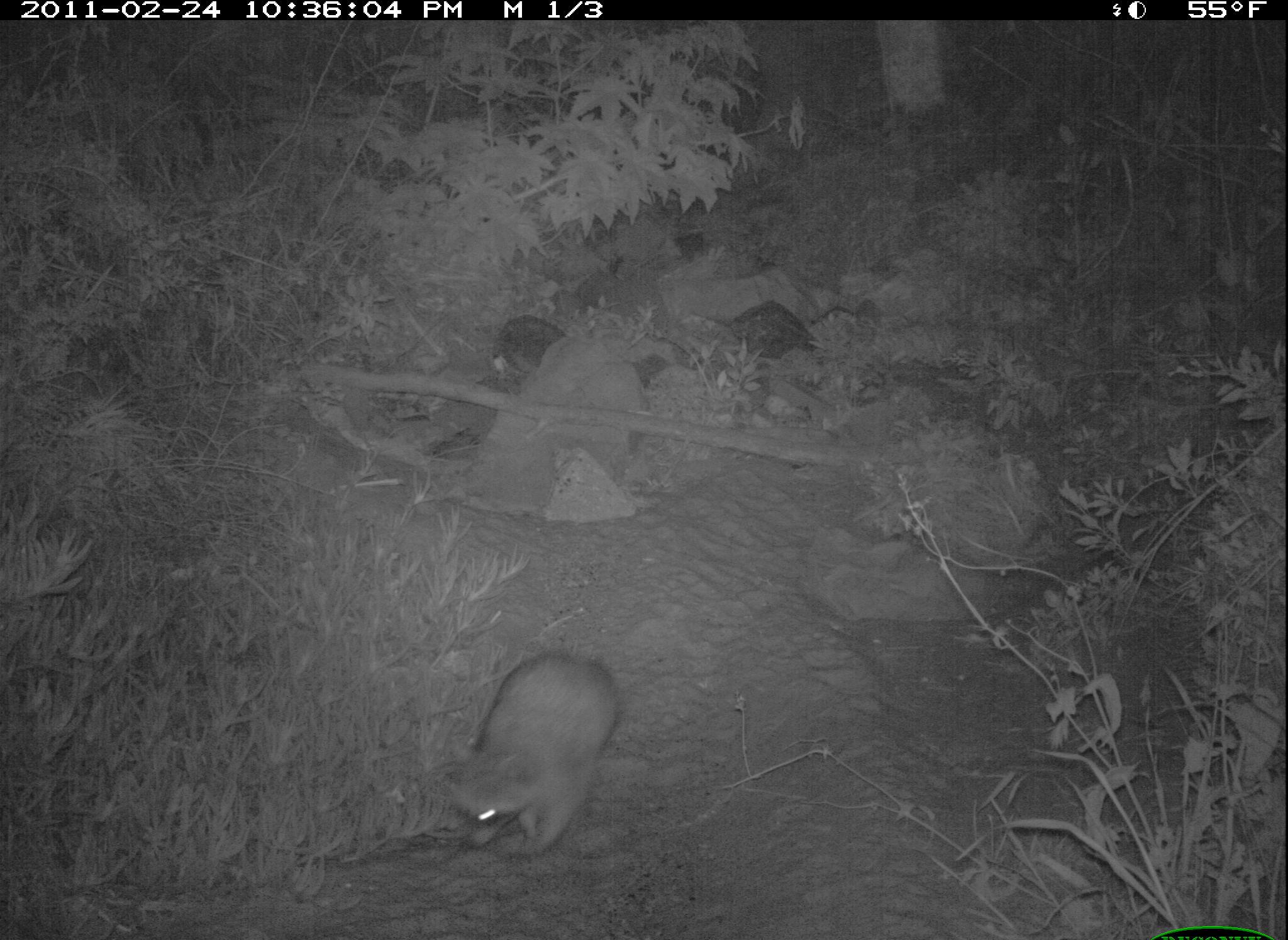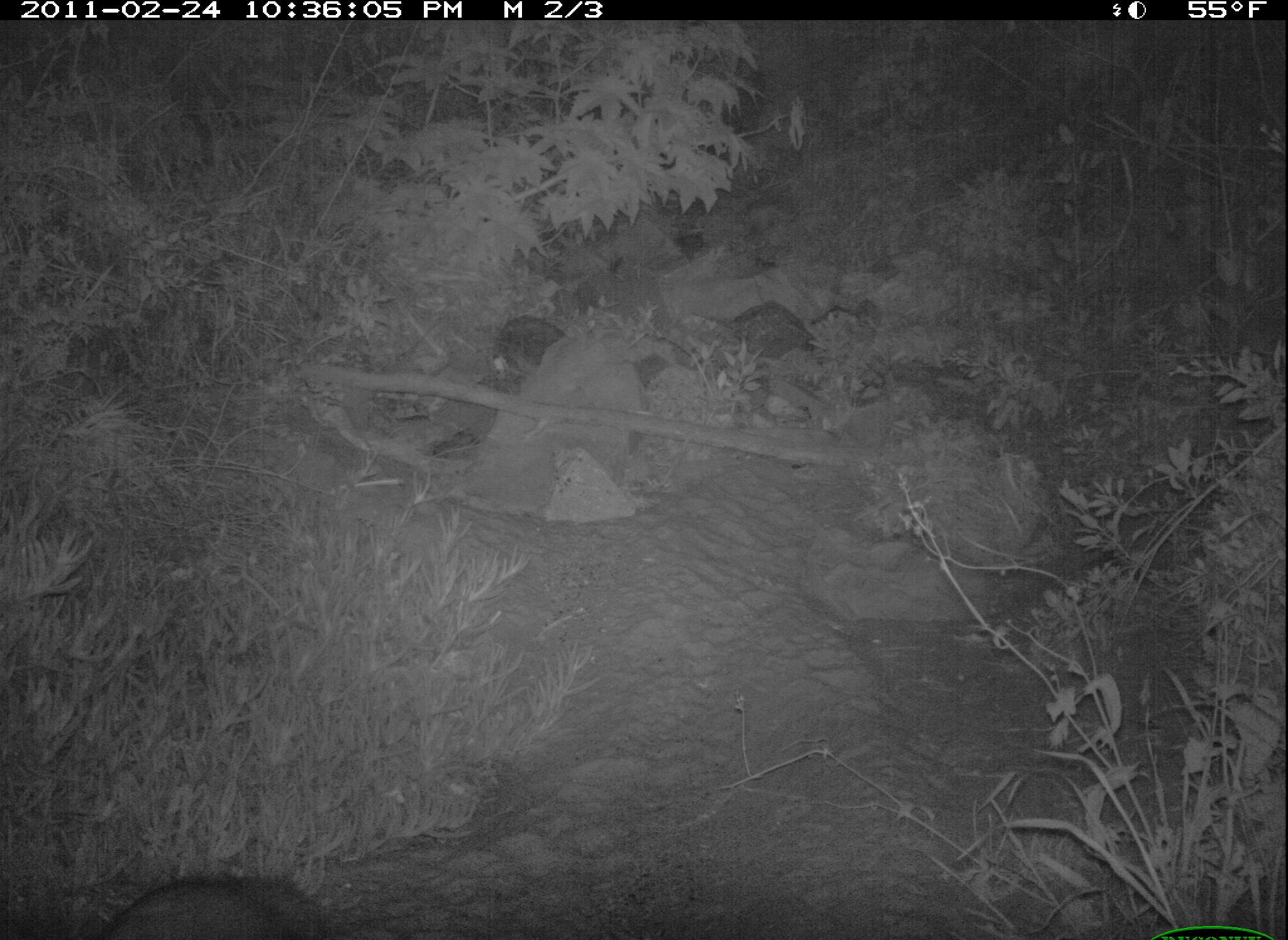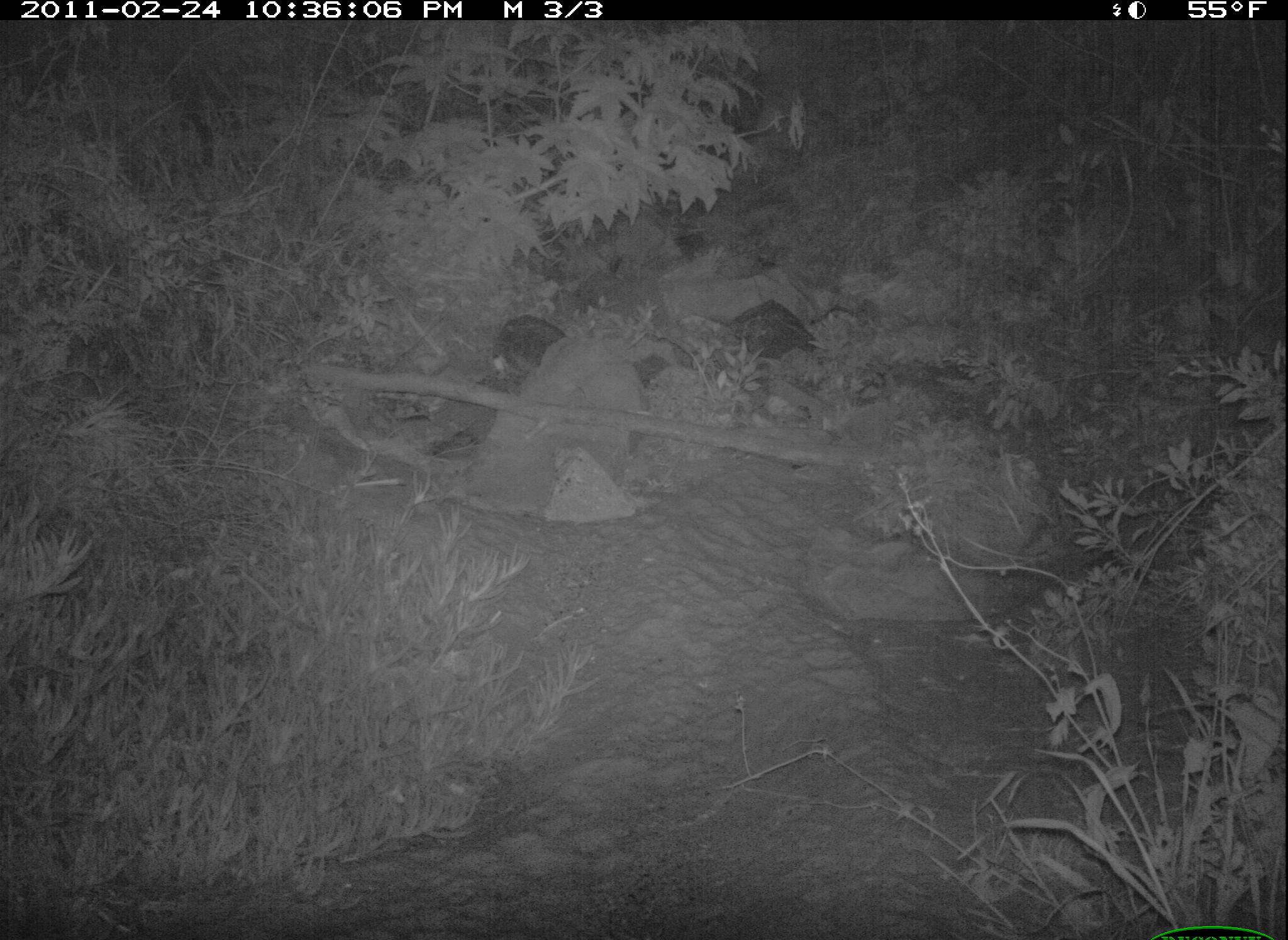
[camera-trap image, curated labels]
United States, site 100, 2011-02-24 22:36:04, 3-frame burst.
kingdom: Animalia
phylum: Chordata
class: Mammalia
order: Carnivora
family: Procyonidae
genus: Procyon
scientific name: Procyon lotor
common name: raccoon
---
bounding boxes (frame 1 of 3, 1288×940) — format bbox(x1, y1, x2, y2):
raccoon: bbox(440, 636, 628, 875)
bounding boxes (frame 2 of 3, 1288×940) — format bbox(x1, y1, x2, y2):
raccoon: bbox(89, 857, 380, 940)